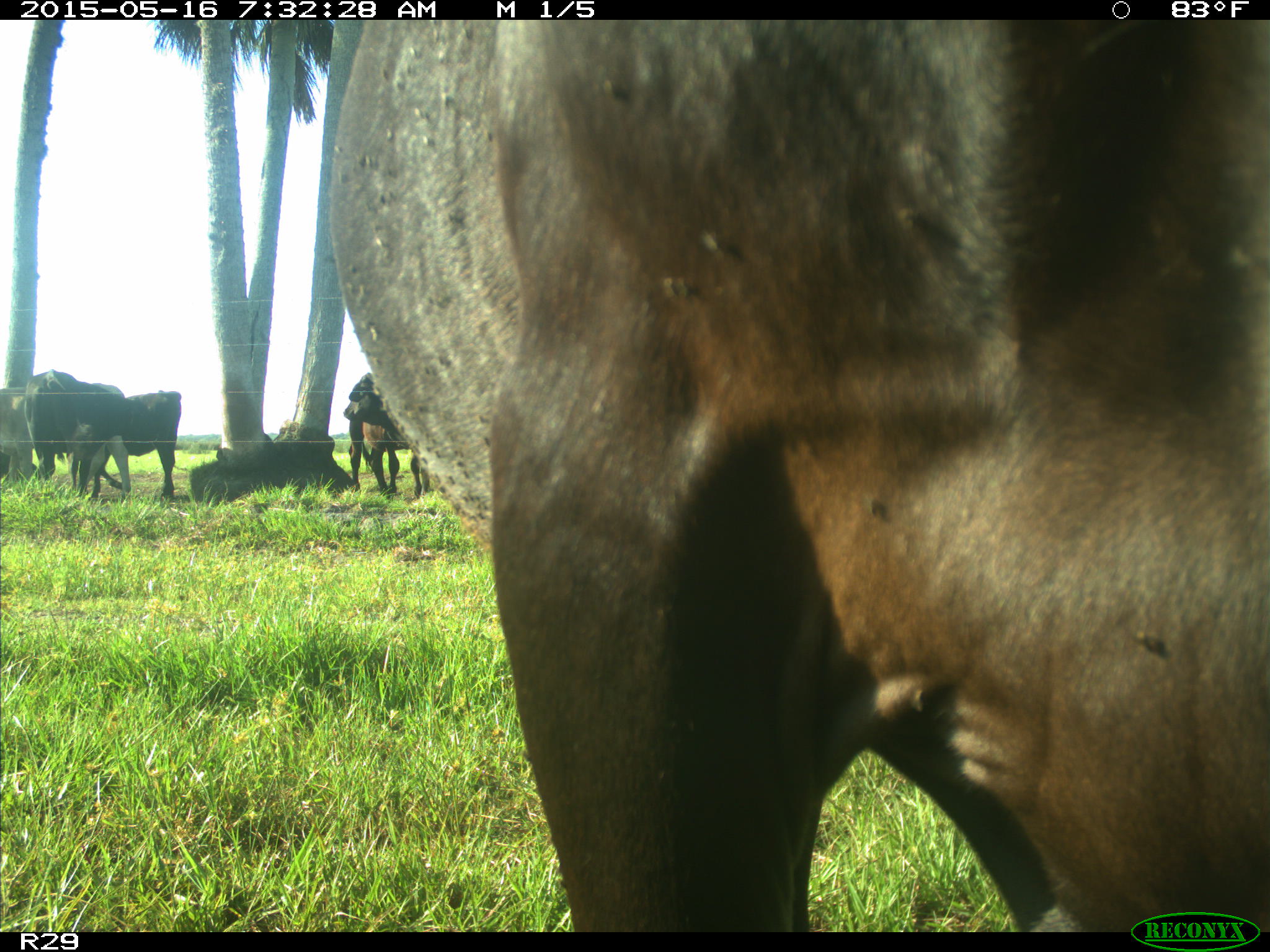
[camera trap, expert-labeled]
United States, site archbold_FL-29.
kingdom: Animalia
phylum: Chordata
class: Mammalia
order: Artiodactyla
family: Bovidae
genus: Bos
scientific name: Bos taurus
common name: domestic cow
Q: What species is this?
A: Bos taurus (domestic cow).